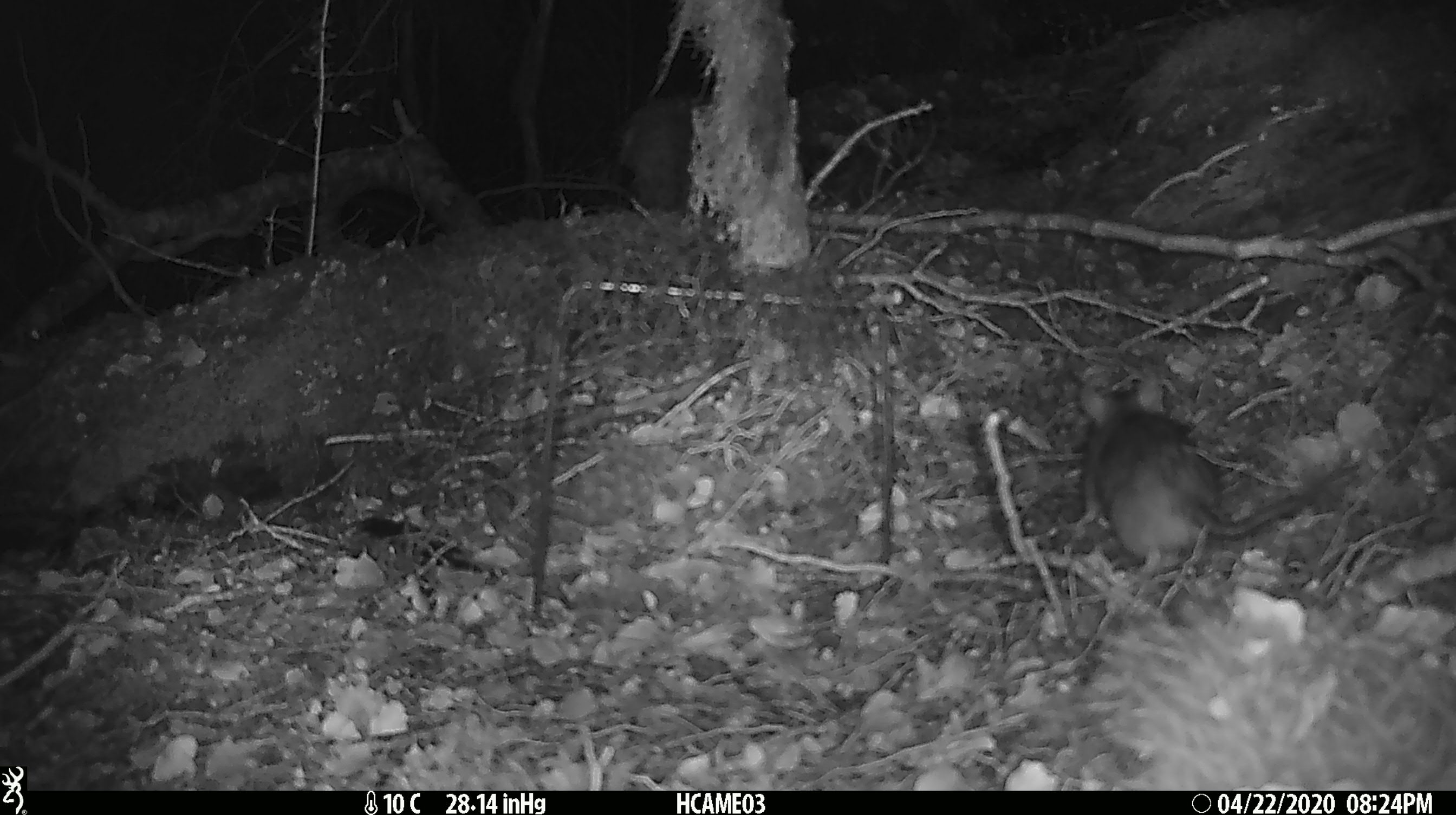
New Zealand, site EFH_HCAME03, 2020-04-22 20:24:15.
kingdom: Animalia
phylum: Chordata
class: Mammalia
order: Rodentia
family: Muridae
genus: Rattus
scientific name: Rattus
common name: rat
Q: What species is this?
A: Rat (Rattus).